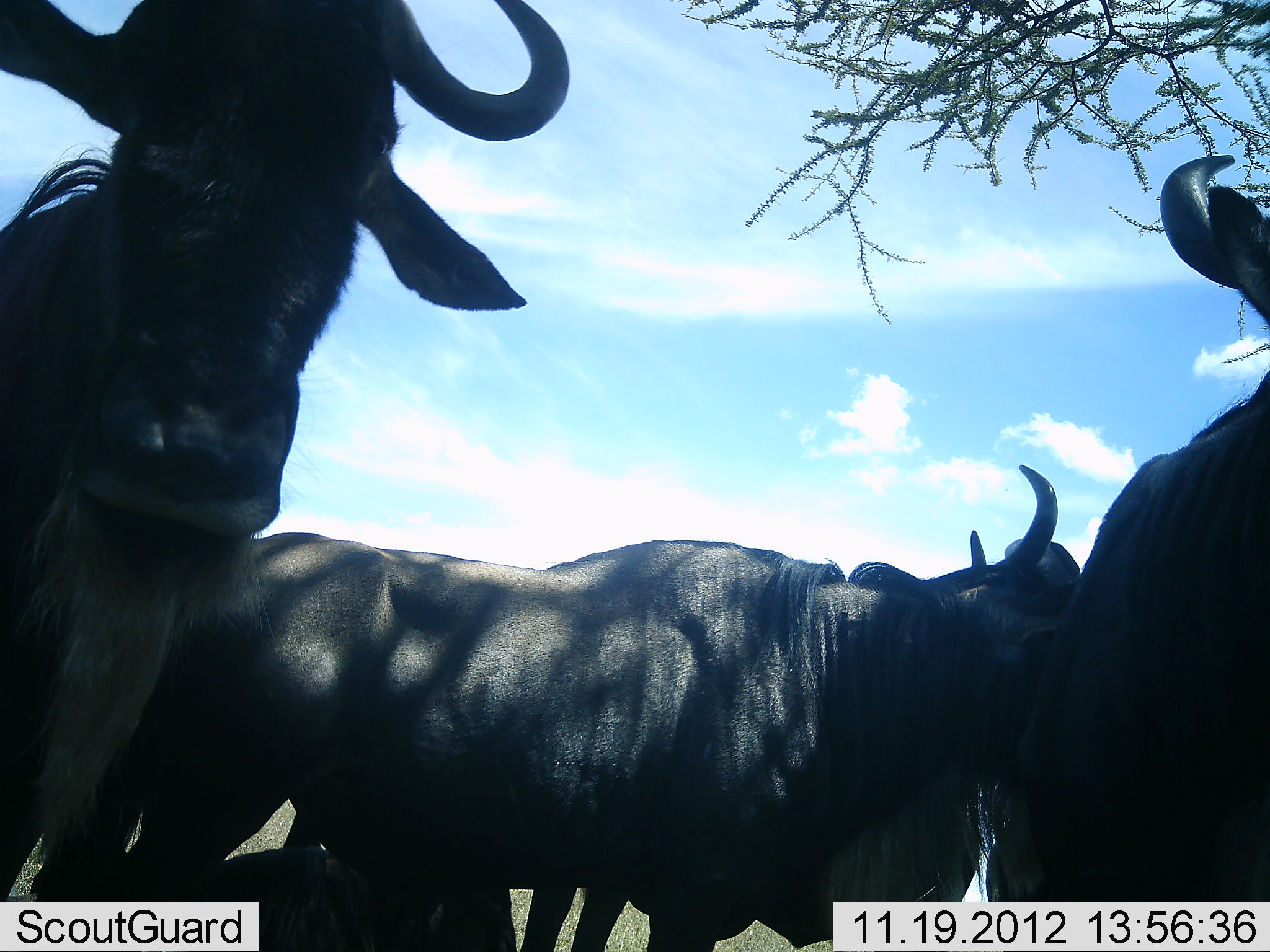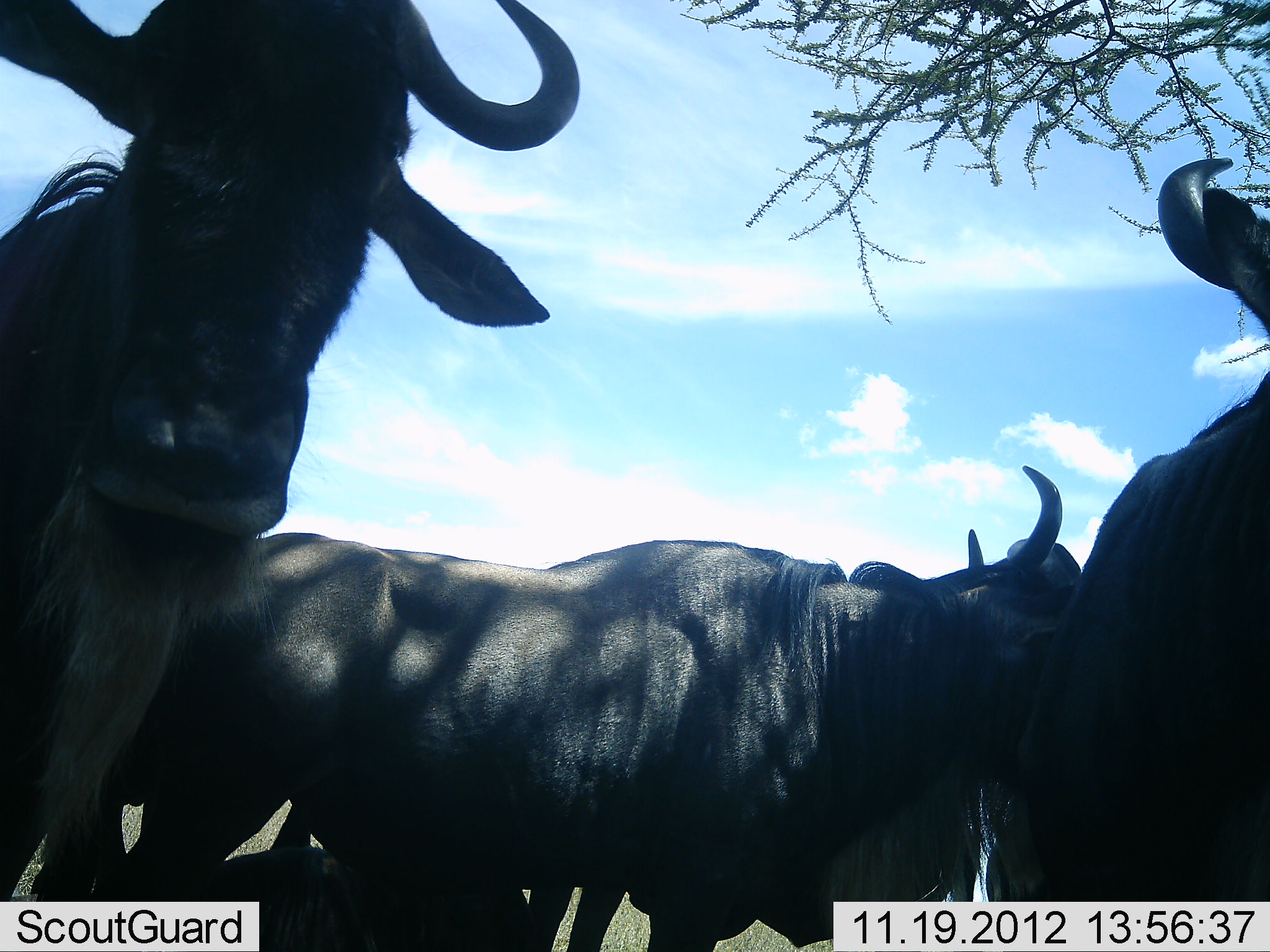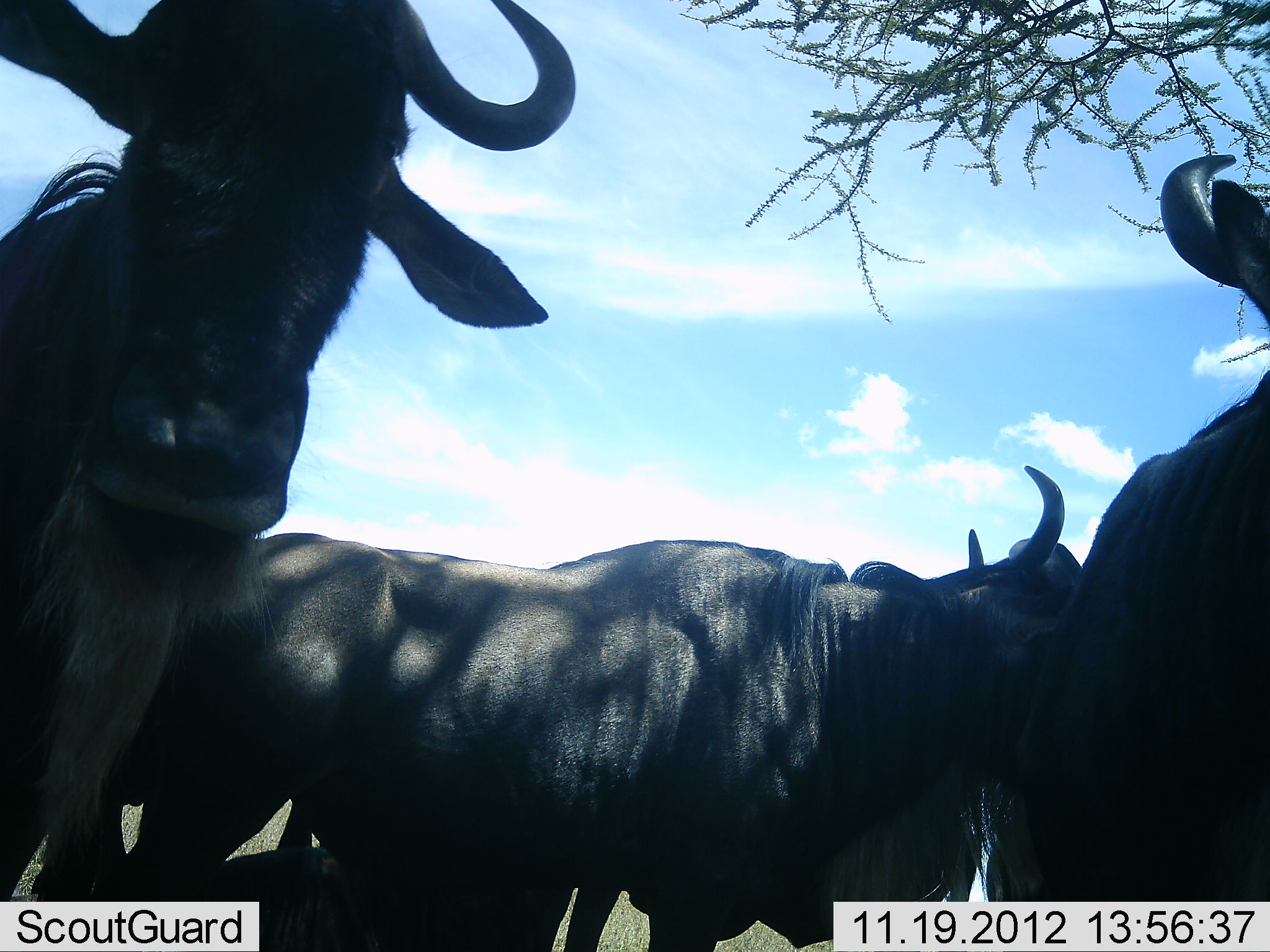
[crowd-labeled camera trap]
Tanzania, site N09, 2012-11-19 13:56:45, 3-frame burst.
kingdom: Animalia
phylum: Chordata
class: Mammalia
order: Artiodactyla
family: Bovidae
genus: Connochaetes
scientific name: Connochaetes taurinus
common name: blue wildebeest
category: wildebeest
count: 3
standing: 100%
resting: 20%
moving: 0%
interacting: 10%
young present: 0%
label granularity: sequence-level